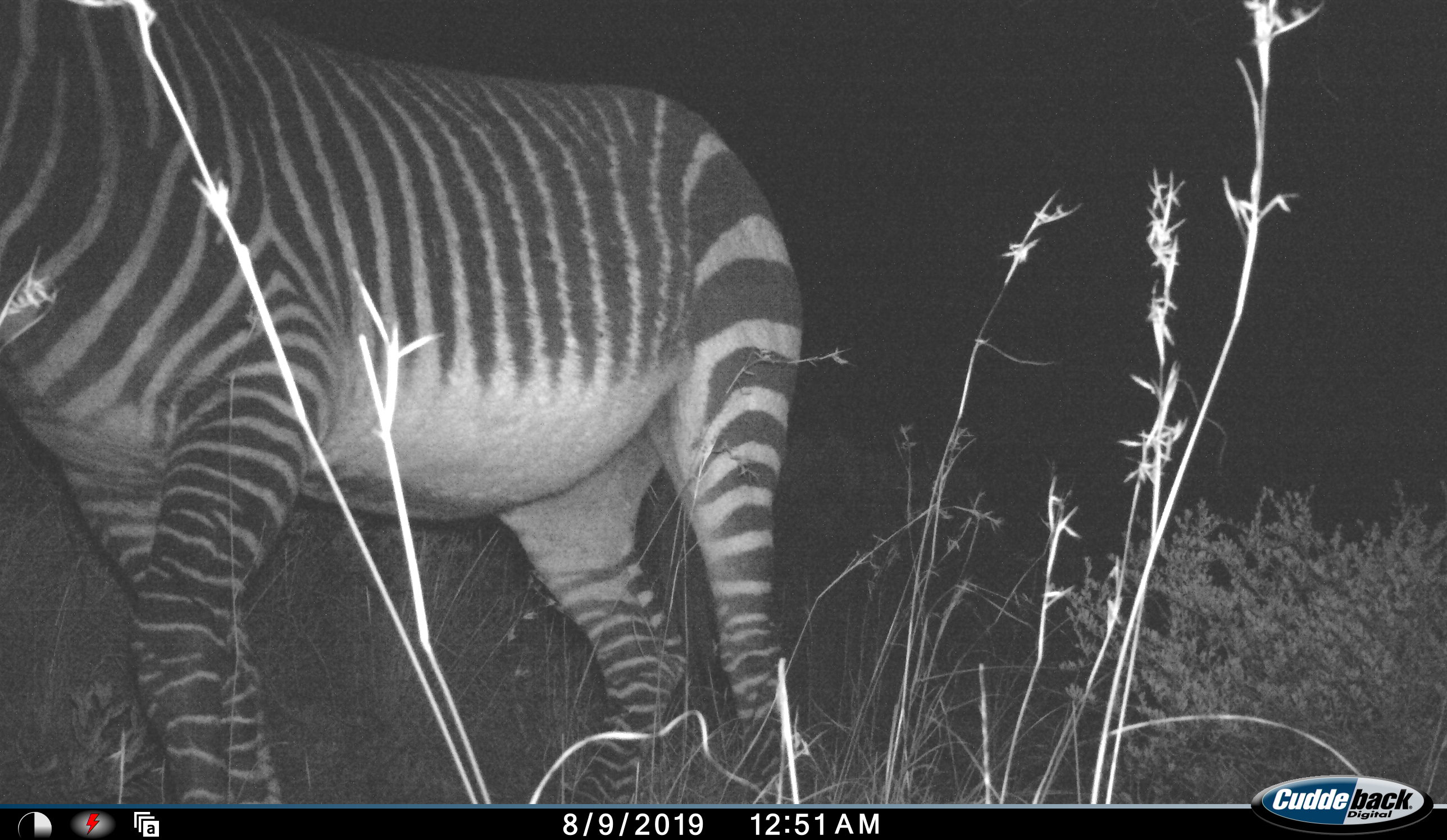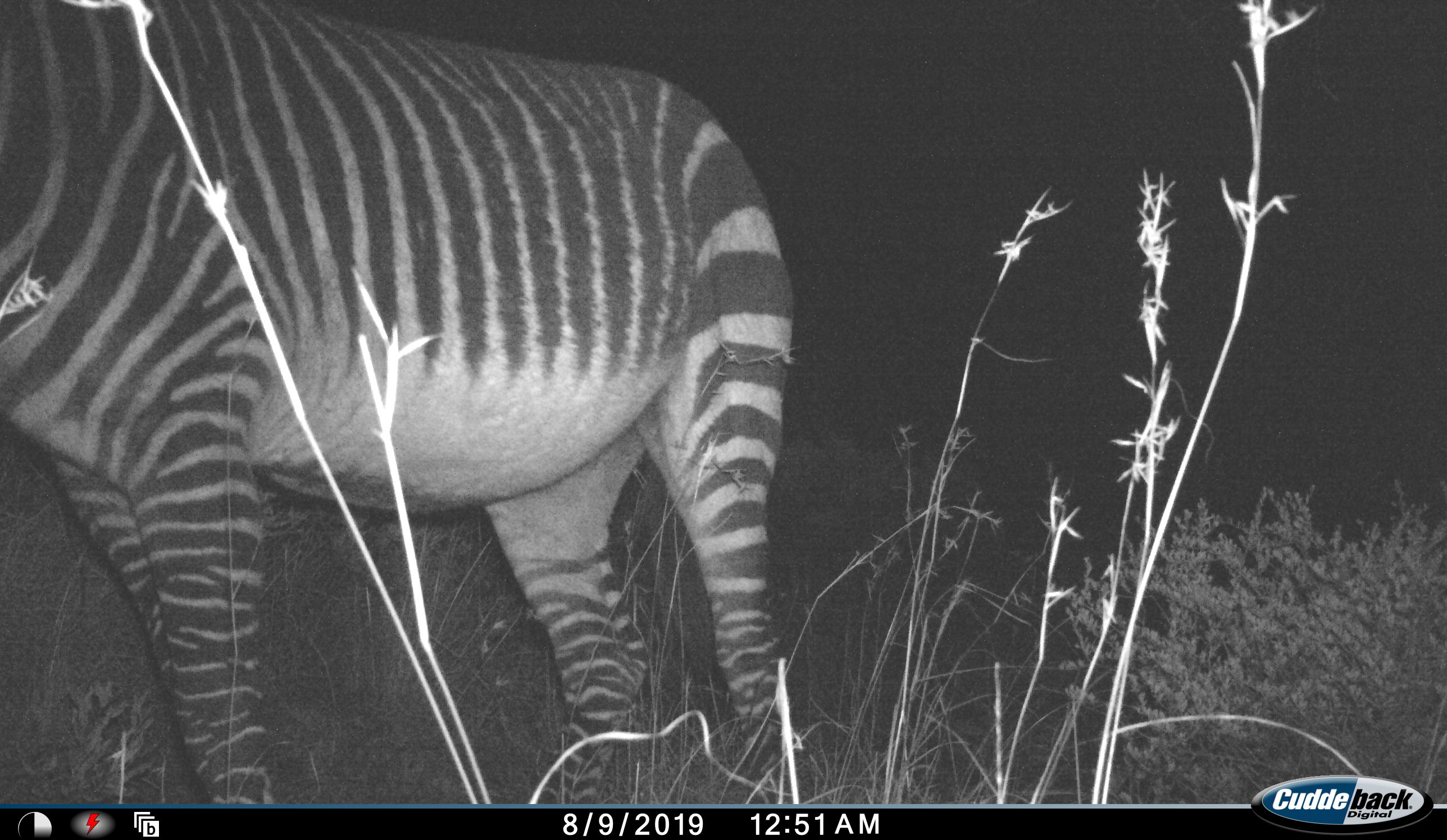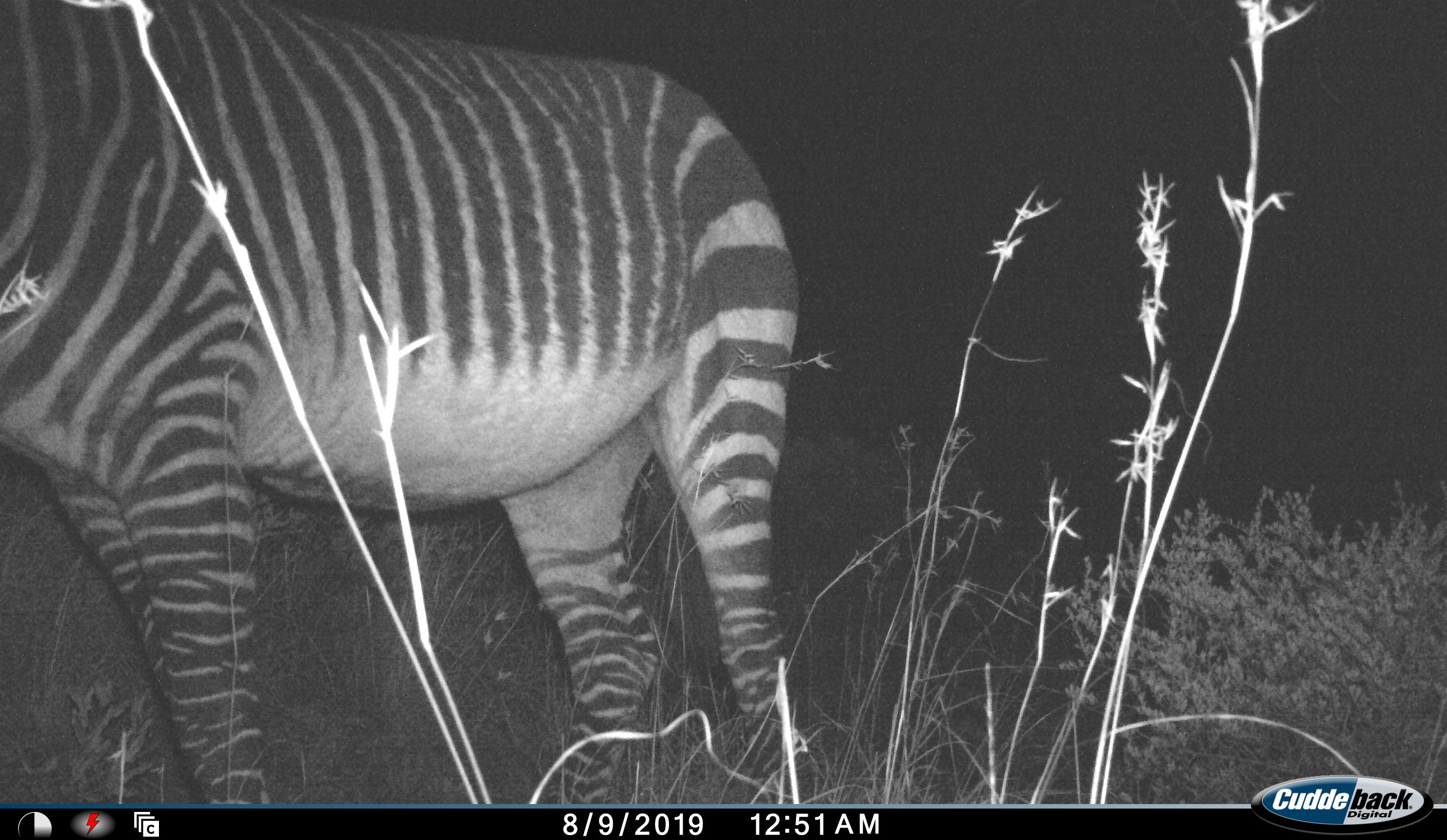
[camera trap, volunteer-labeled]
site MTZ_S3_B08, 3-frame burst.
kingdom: Animalia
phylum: Chordata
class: Mammalia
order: Perissodactyla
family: Equidae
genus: Equus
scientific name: Equus zebra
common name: mountain zebra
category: zebramountain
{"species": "zebramountain (mountain zebra) (Equus zebra)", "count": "1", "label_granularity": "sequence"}